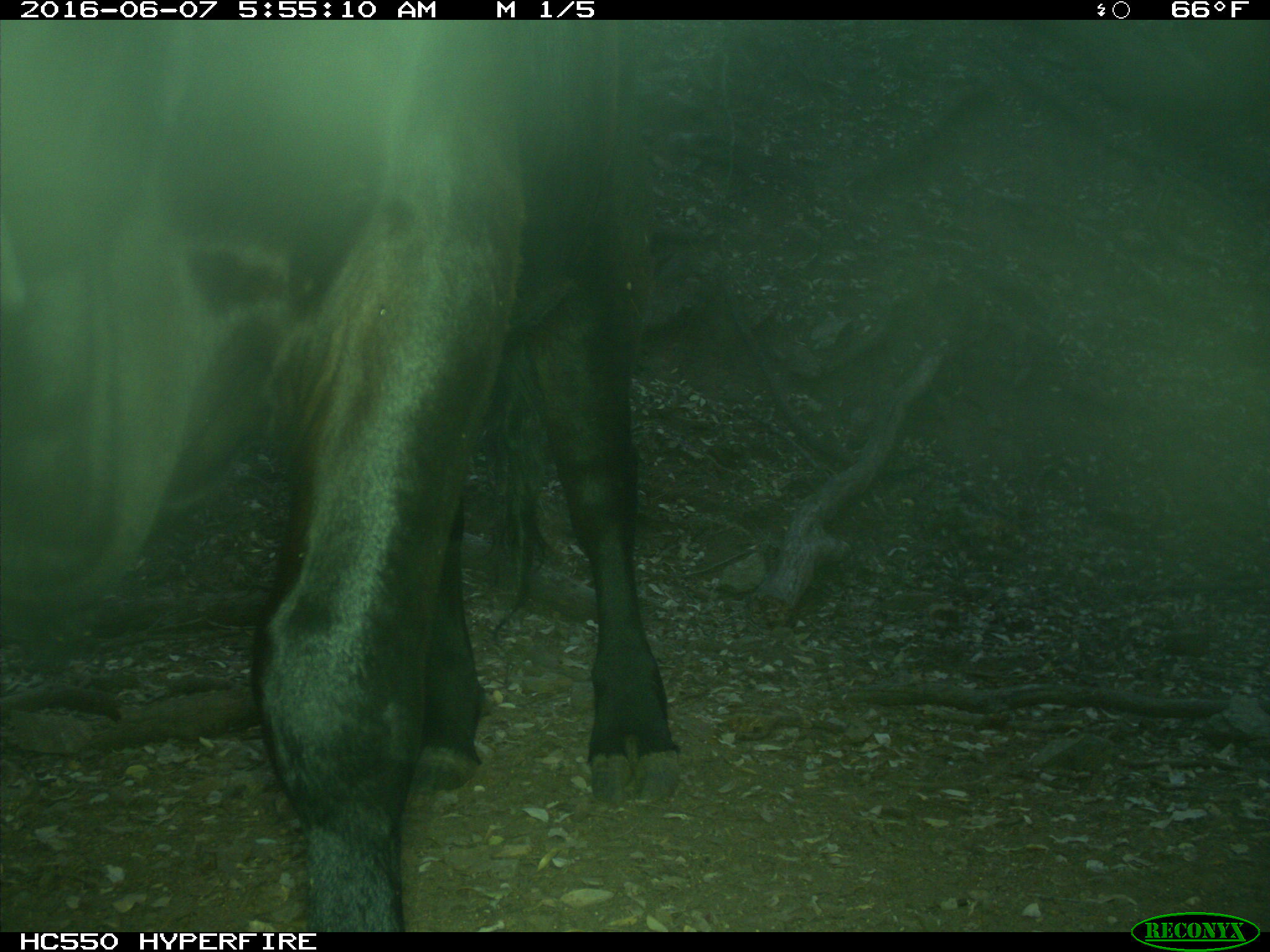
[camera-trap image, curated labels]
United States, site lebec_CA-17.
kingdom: Animalia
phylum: Chordata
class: Mammalia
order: Artiodactyla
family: Bovidae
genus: Bos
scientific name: Bos taurus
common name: domestic cow